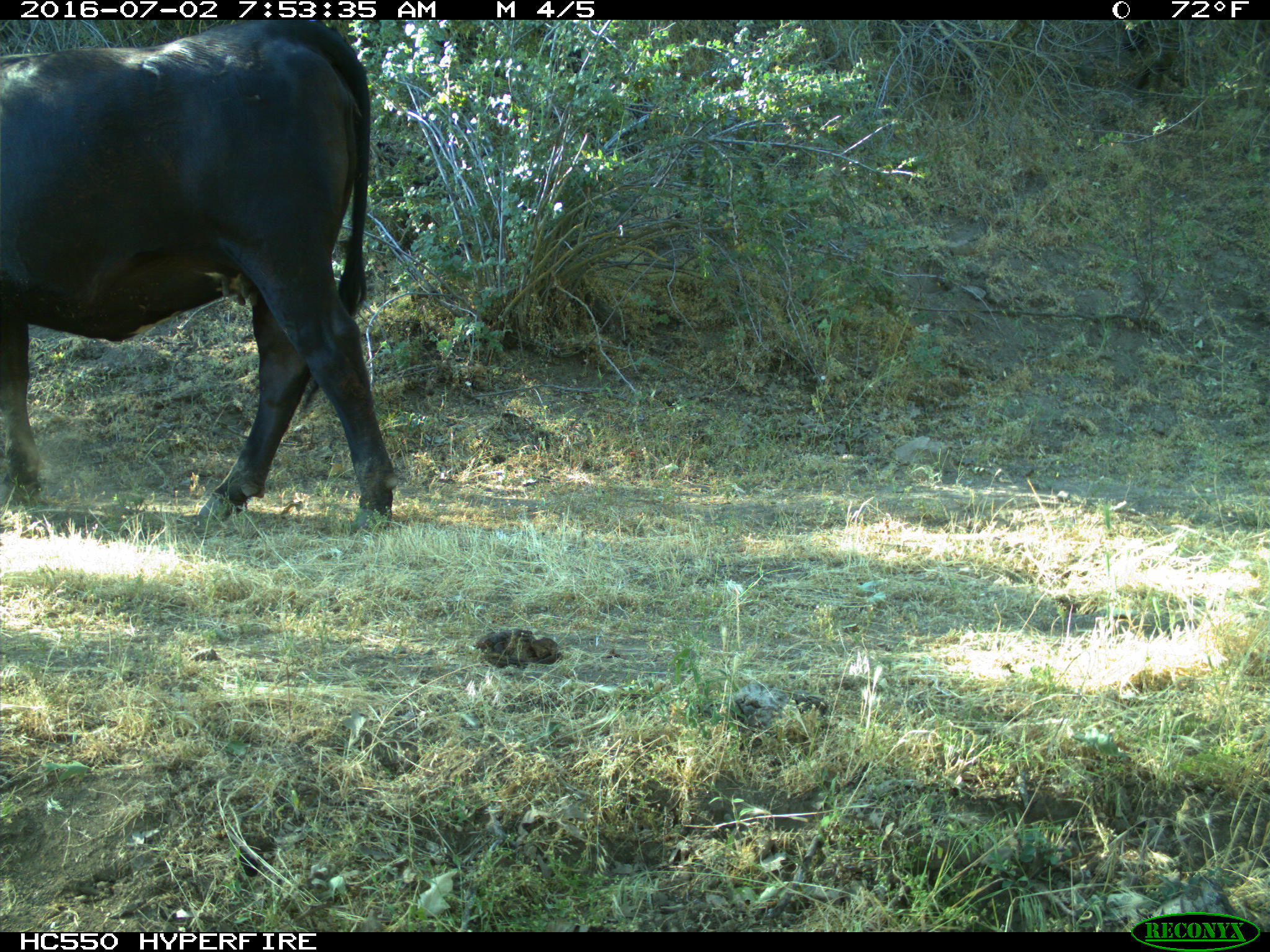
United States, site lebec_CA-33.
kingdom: Animalia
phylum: Chordata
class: Mammalia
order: Artiodactyla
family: Bovidae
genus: Bos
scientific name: Bos taurus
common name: domestic cow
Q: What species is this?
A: Bos taurus (domestic cow).